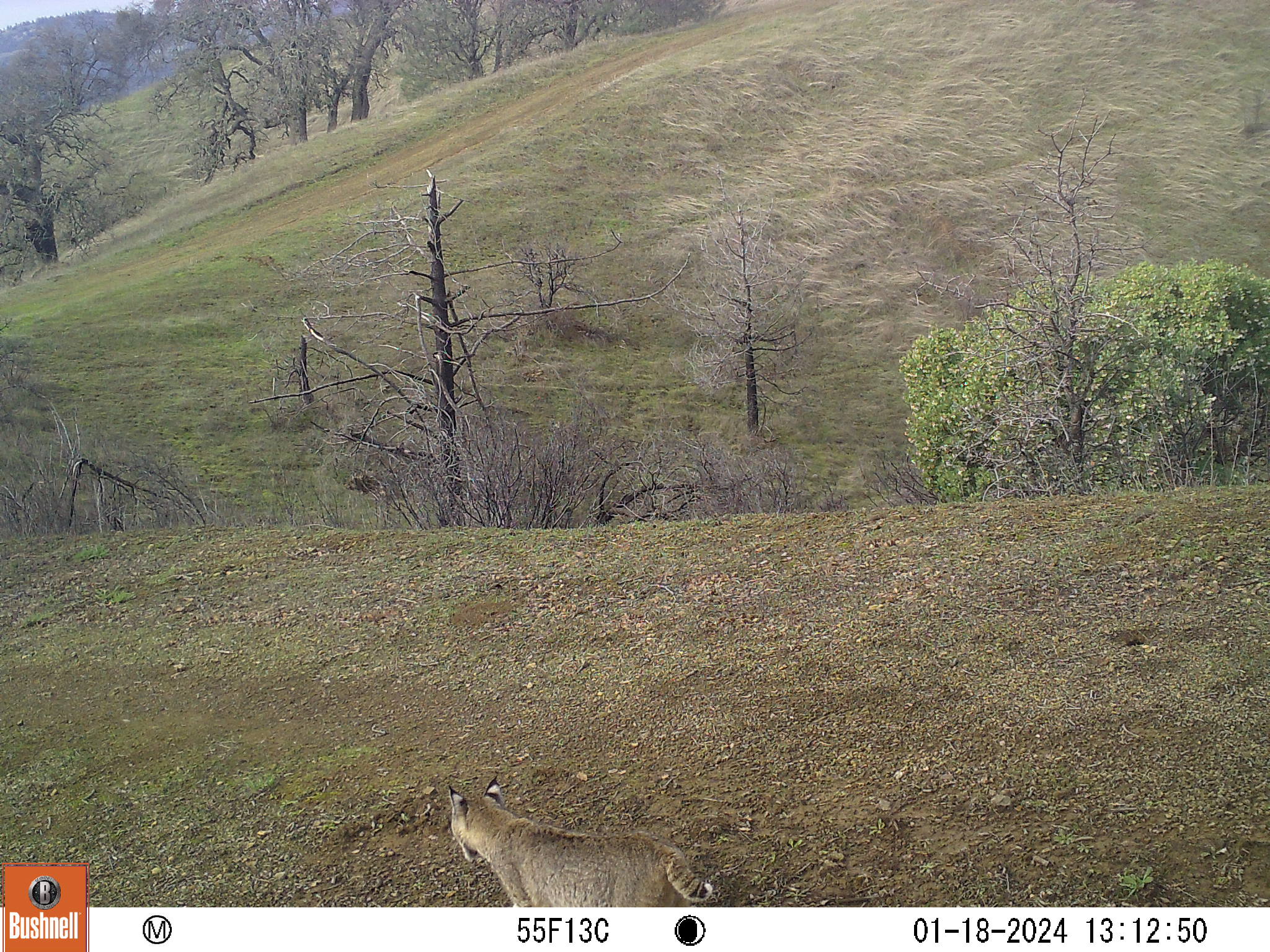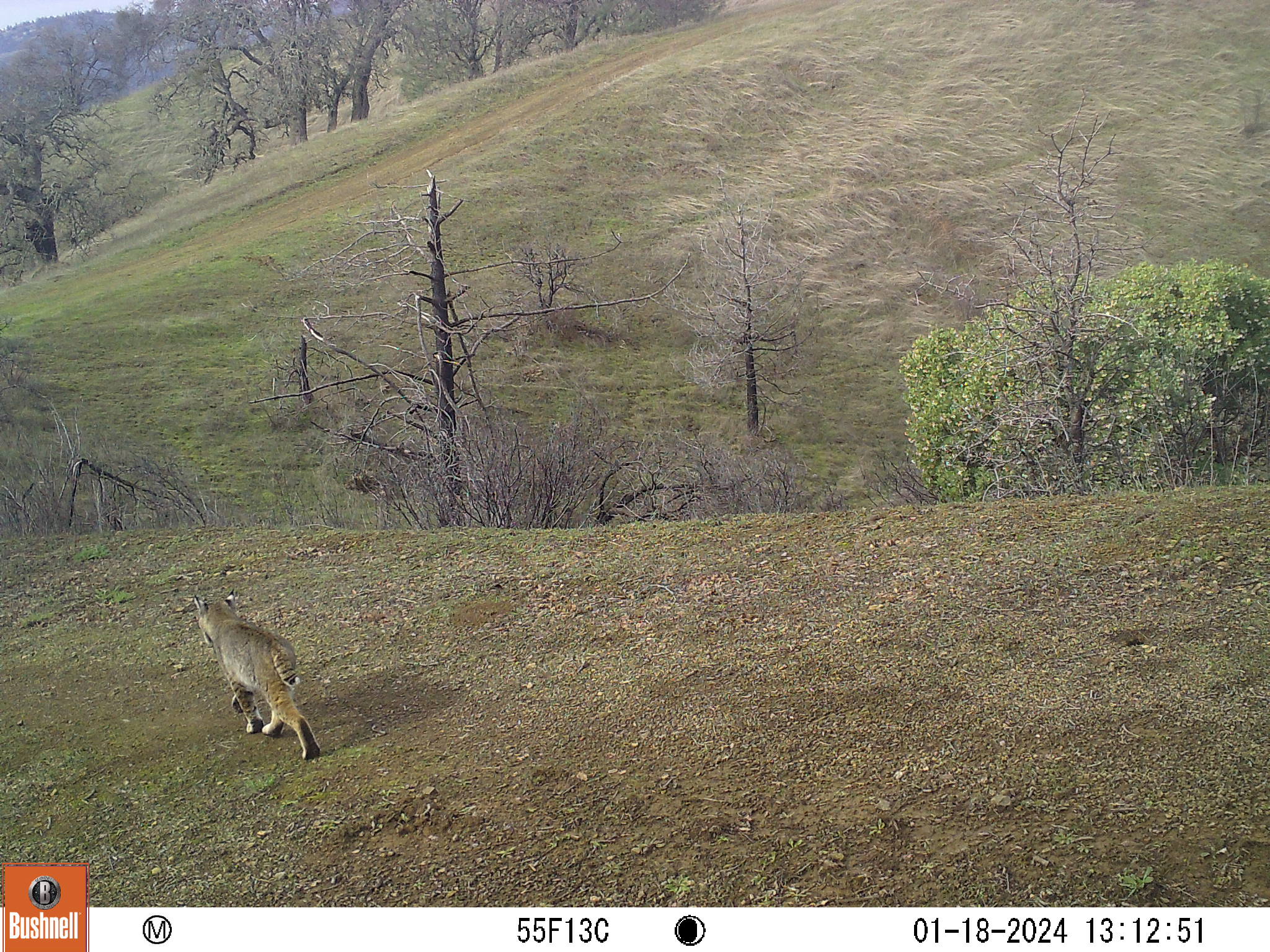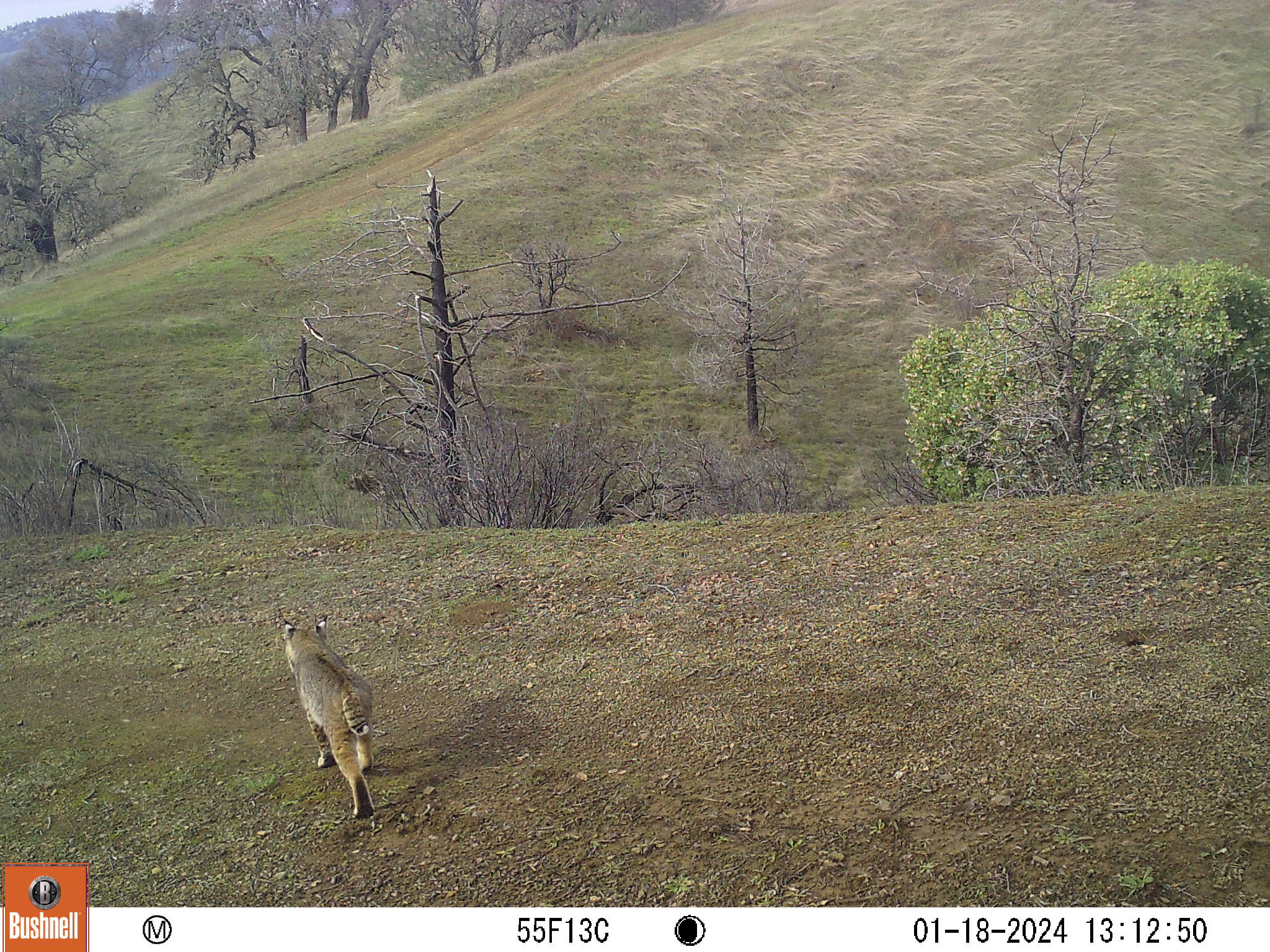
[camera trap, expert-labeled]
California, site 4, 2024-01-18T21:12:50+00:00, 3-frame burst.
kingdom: Animalia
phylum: Chordata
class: Mammalia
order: Carnivora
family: Felidae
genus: Lynx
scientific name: Lynx rufus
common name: bobcat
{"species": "bobcat (Lynx rufus)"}